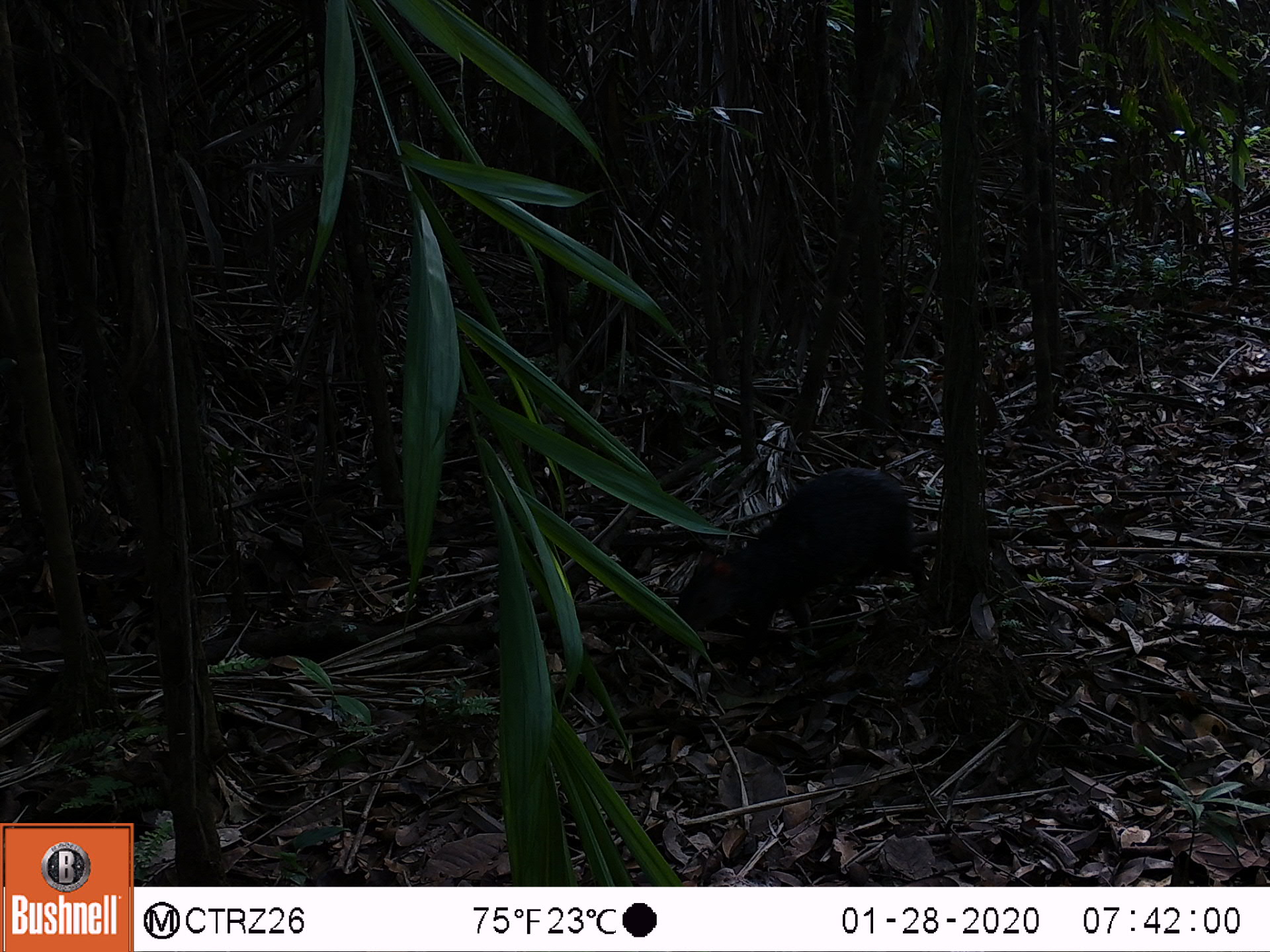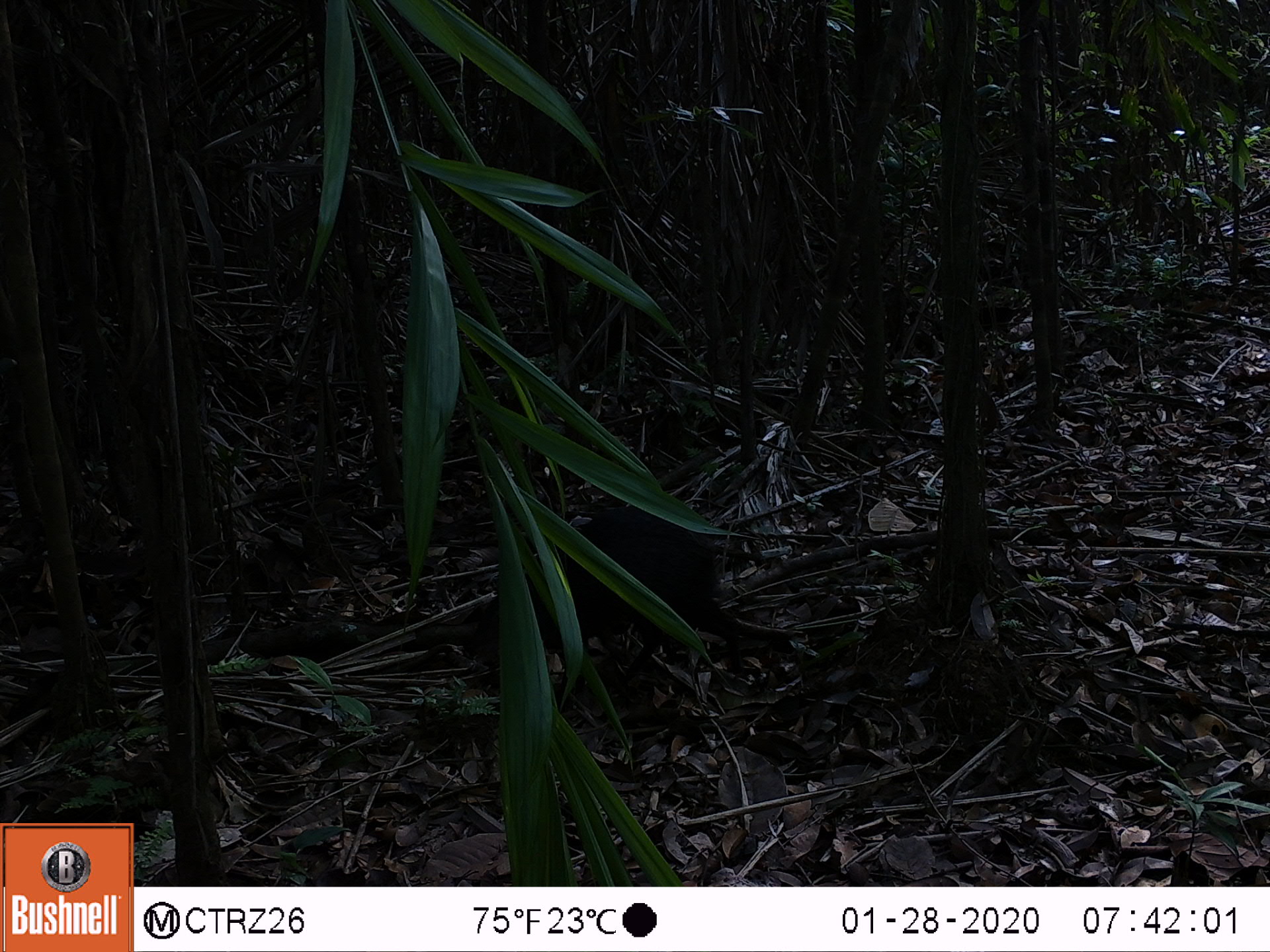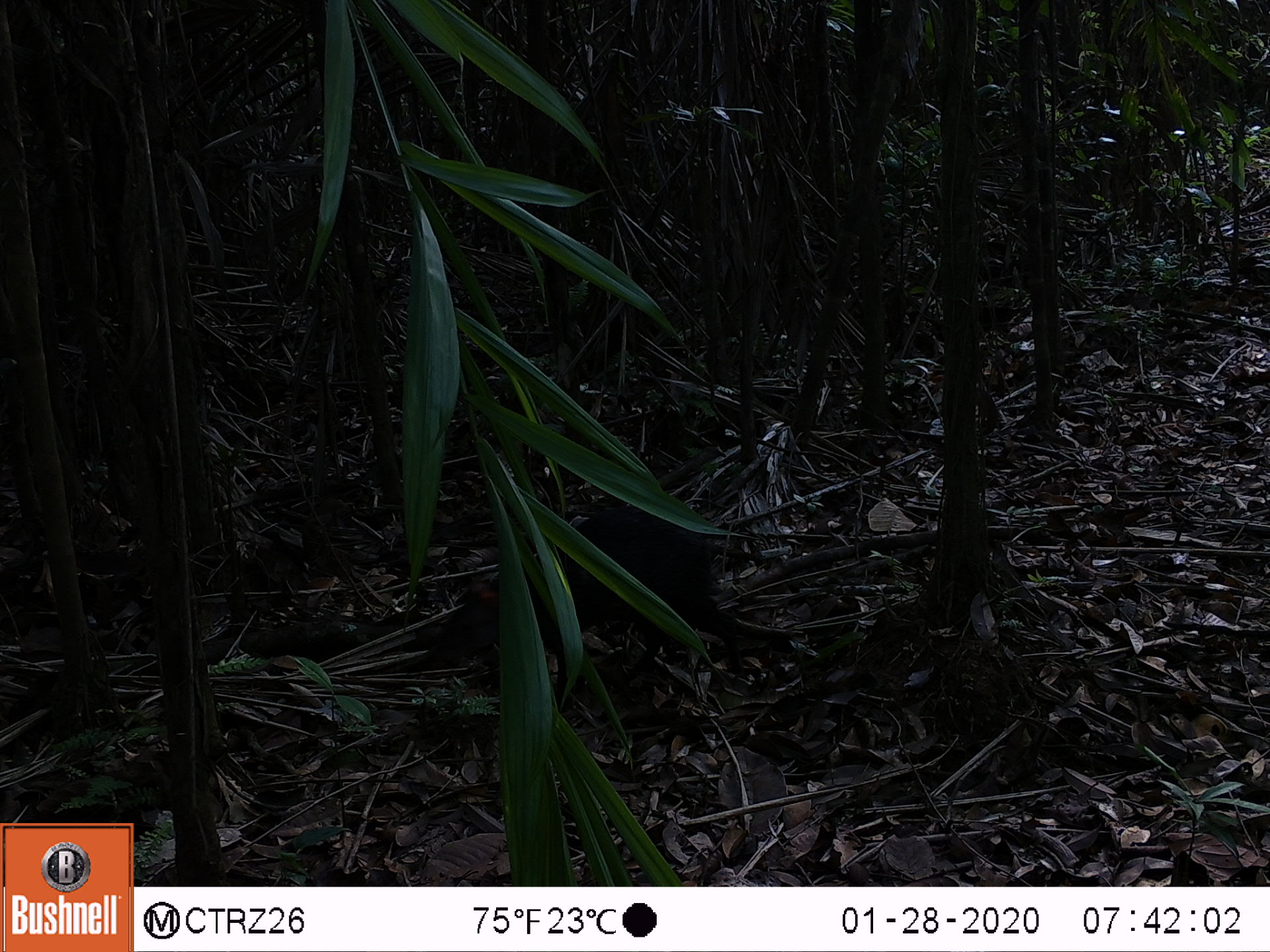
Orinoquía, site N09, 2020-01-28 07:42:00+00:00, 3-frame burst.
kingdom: Animalia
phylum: Chordata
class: Mammalia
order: Rodentia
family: Dasyproctidae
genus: Dasyprocta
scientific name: Dasyprocta fuliginosa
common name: black agouti